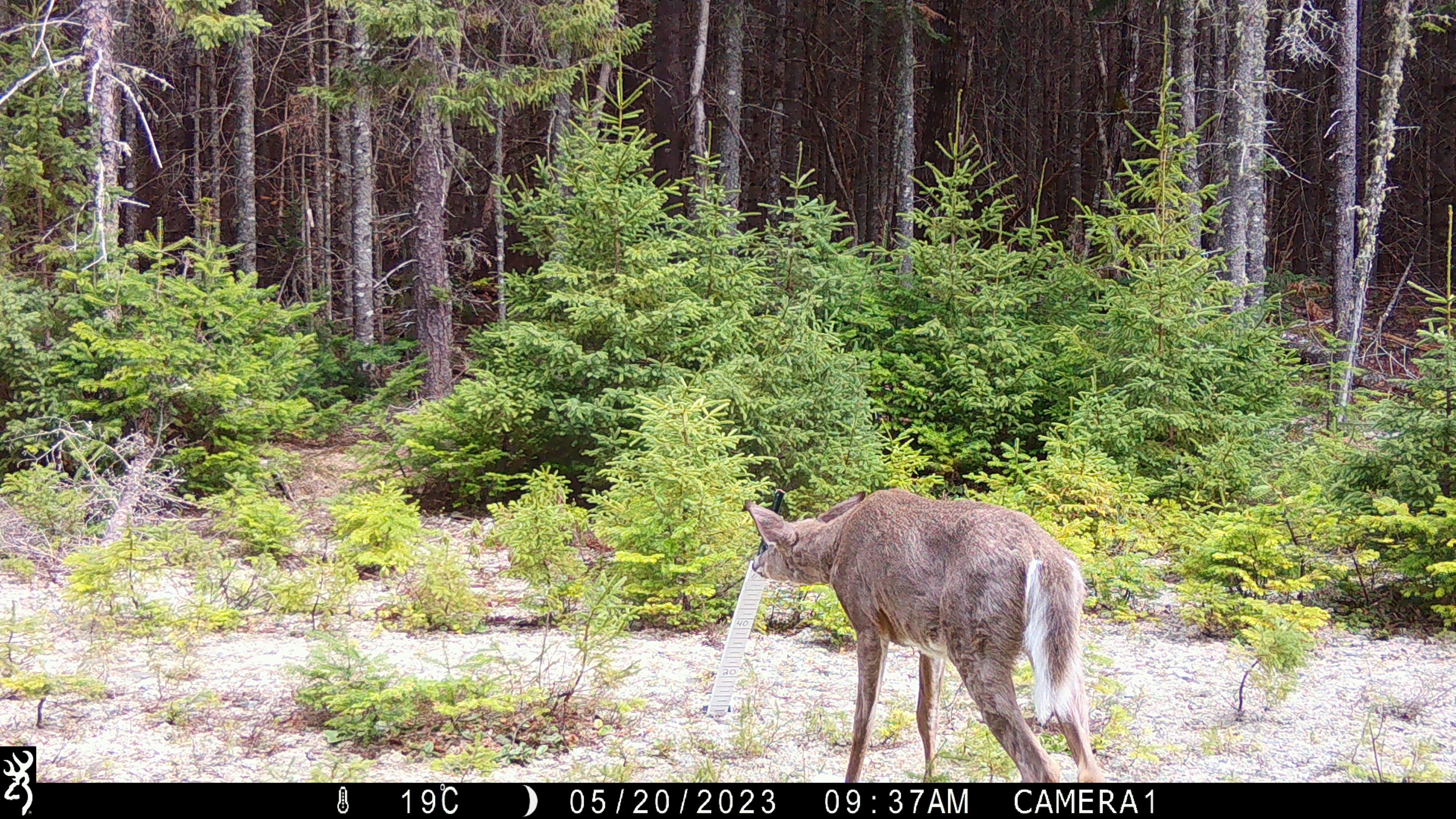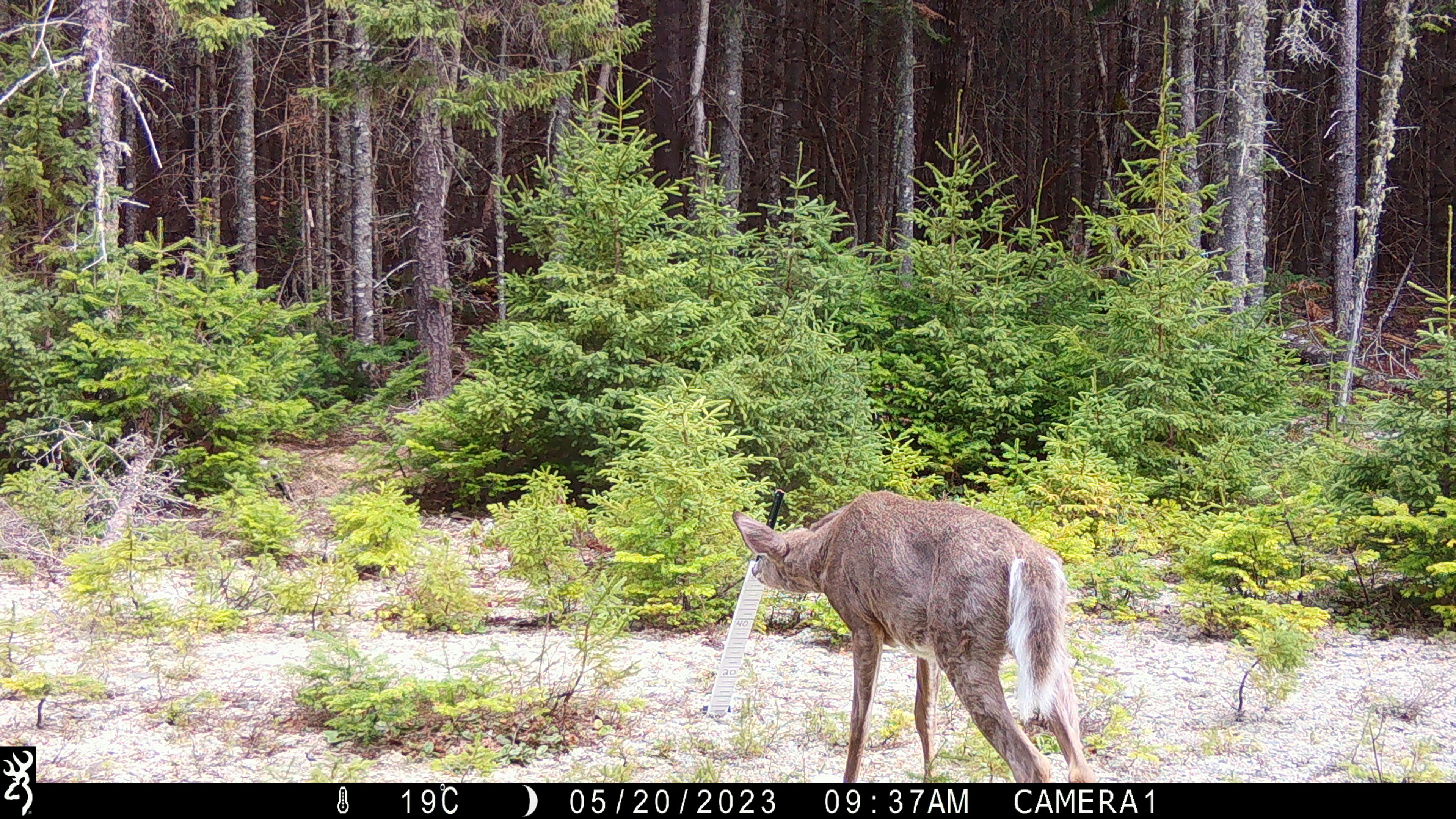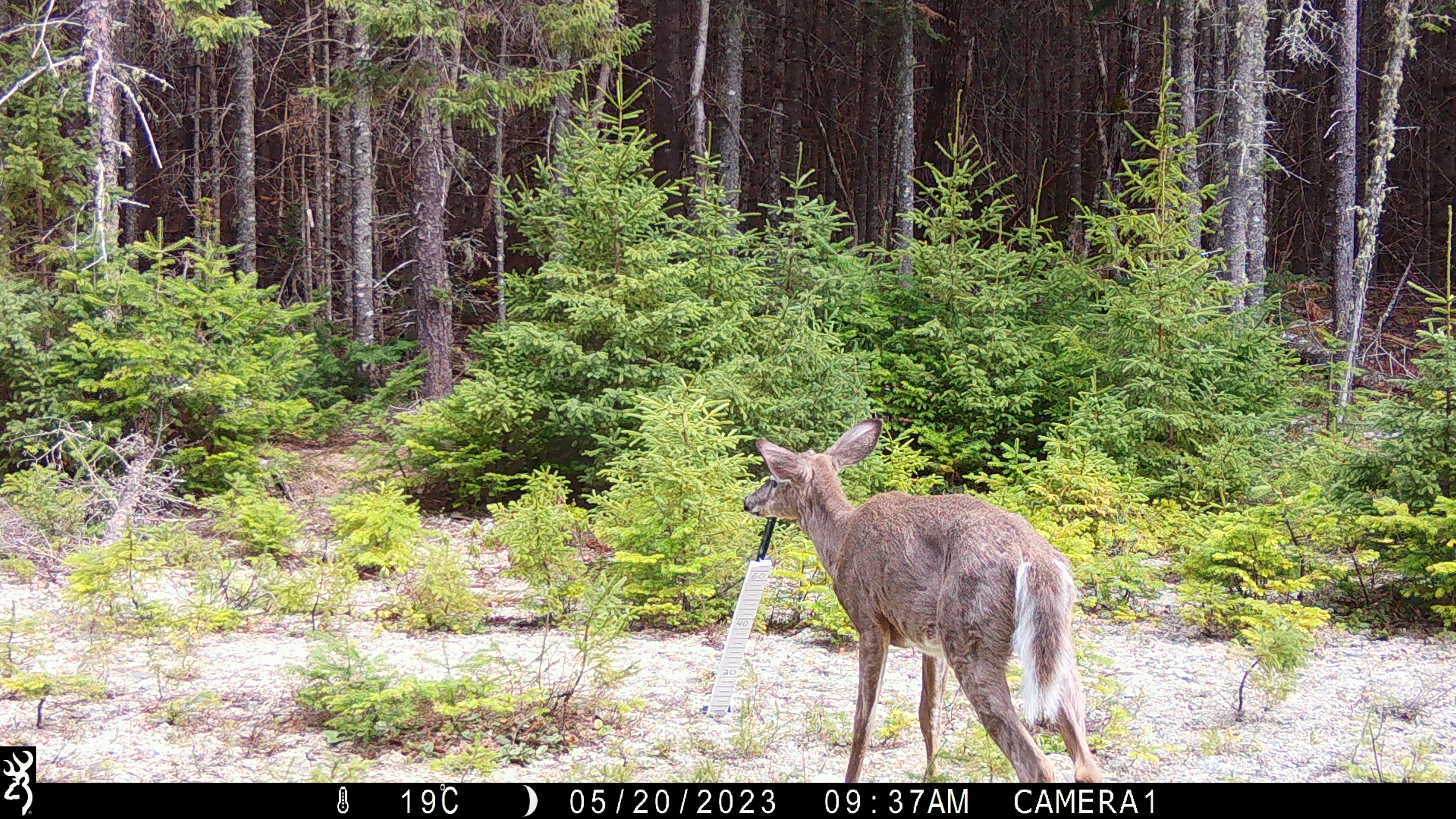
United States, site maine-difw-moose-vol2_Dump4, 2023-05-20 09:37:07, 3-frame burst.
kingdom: Animalia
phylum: Chordata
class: Mammalia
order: Artiodactyla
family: Cervidae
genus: Odocoileus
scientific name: Odocoileus virginianus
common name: white-tailed deer